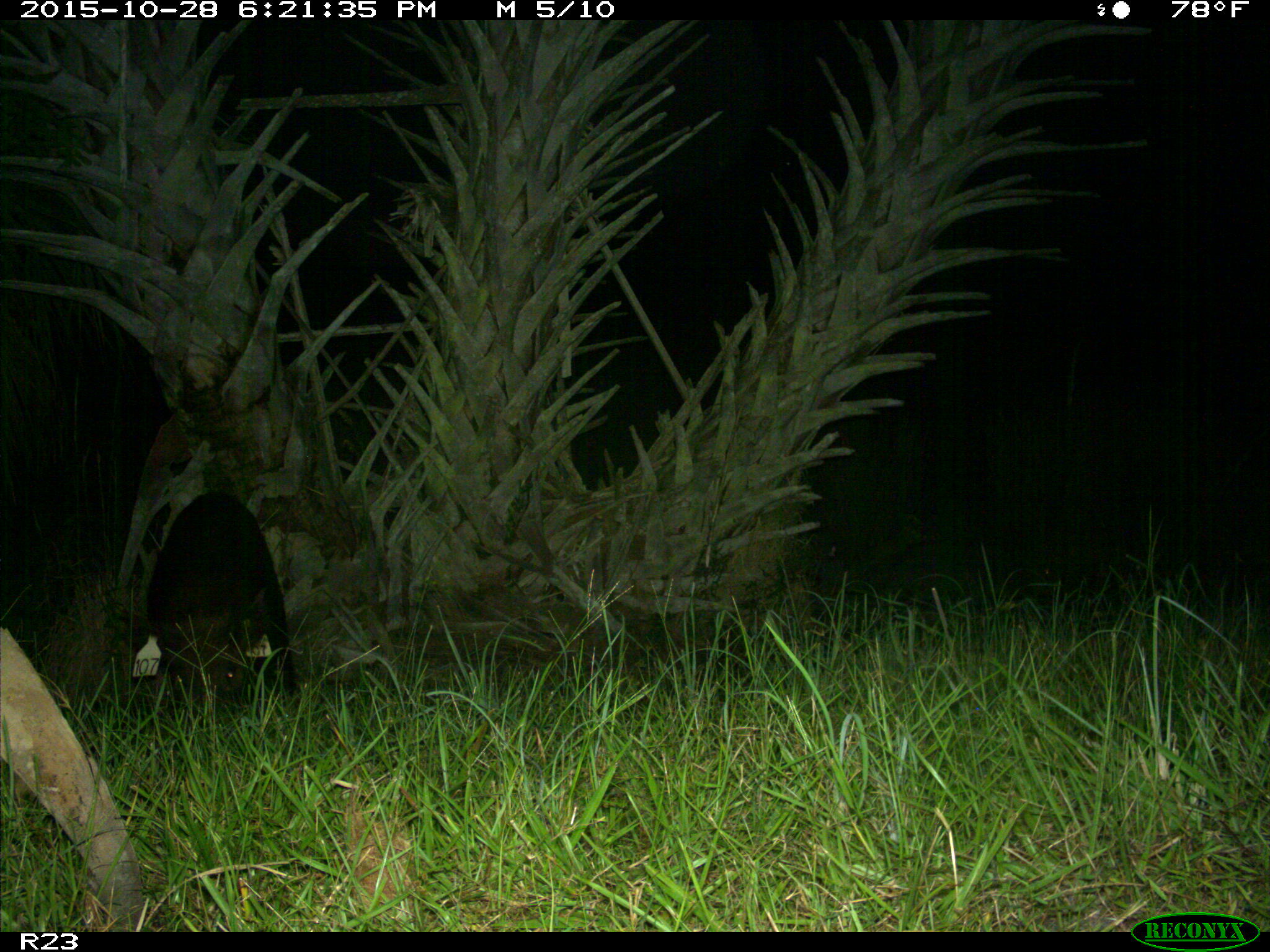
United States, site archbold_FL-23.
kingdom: Animalia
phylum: Chordata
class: Mammalia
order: Artiodactyla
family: Suidae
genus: Sus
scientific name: Sus scrofa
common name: wild boar